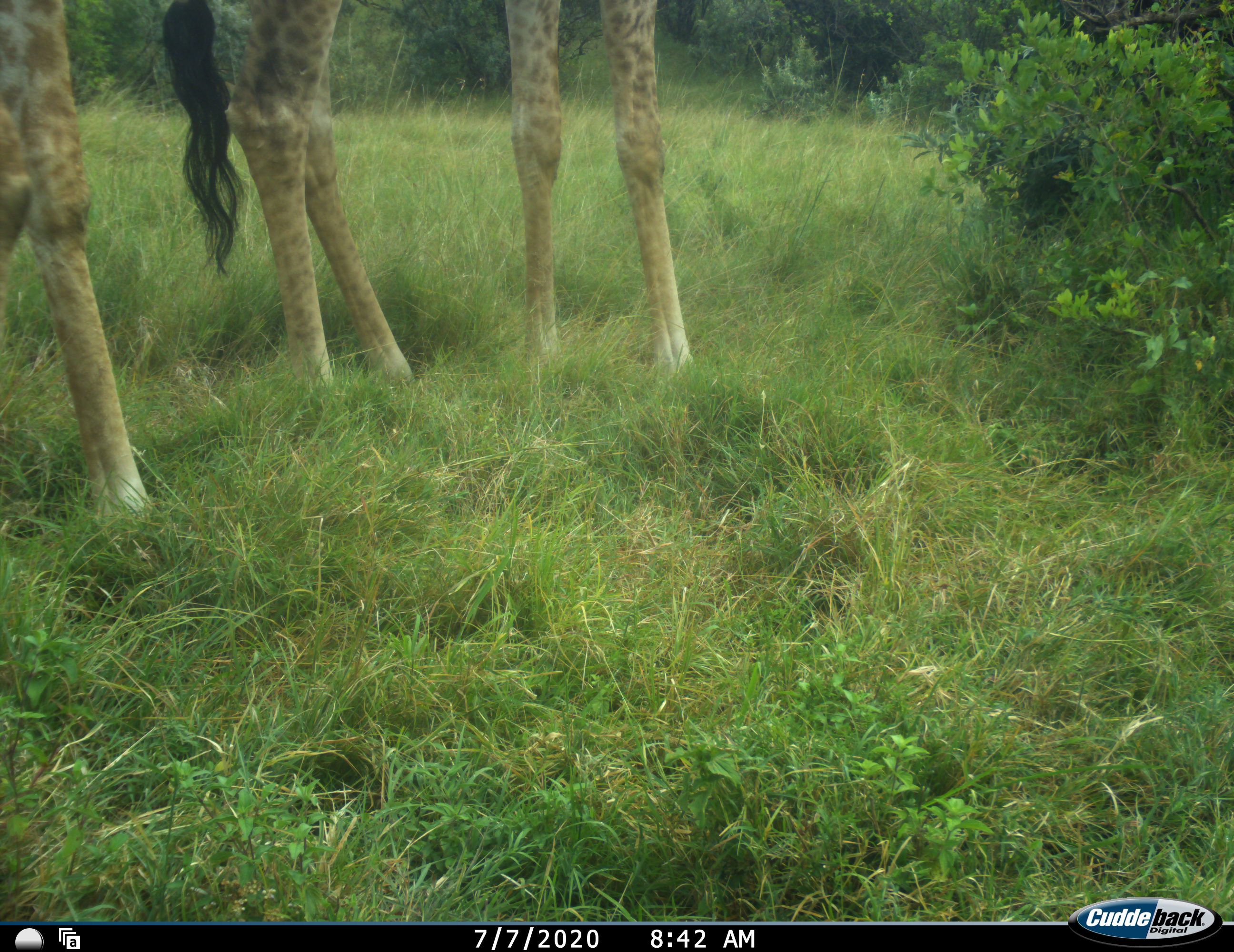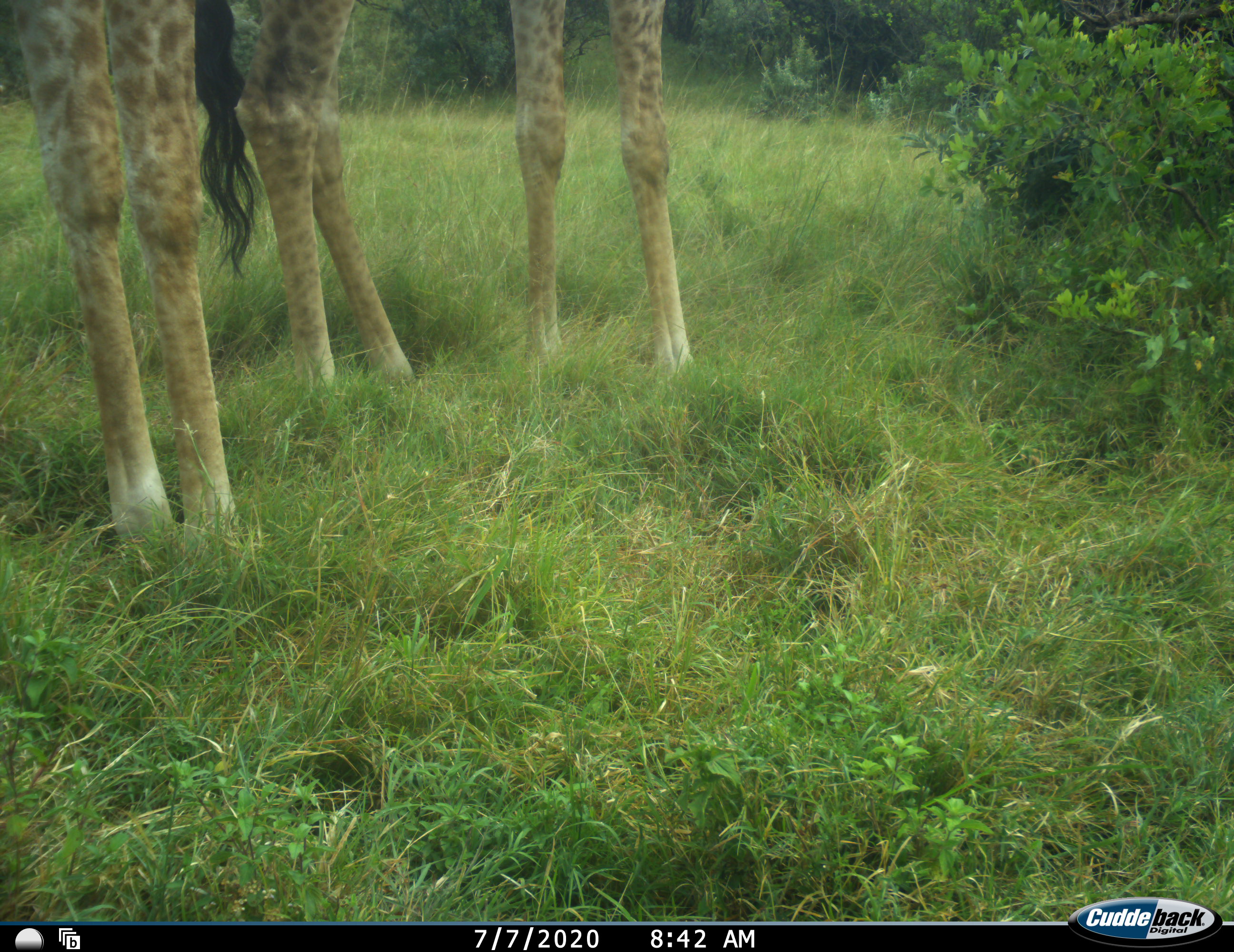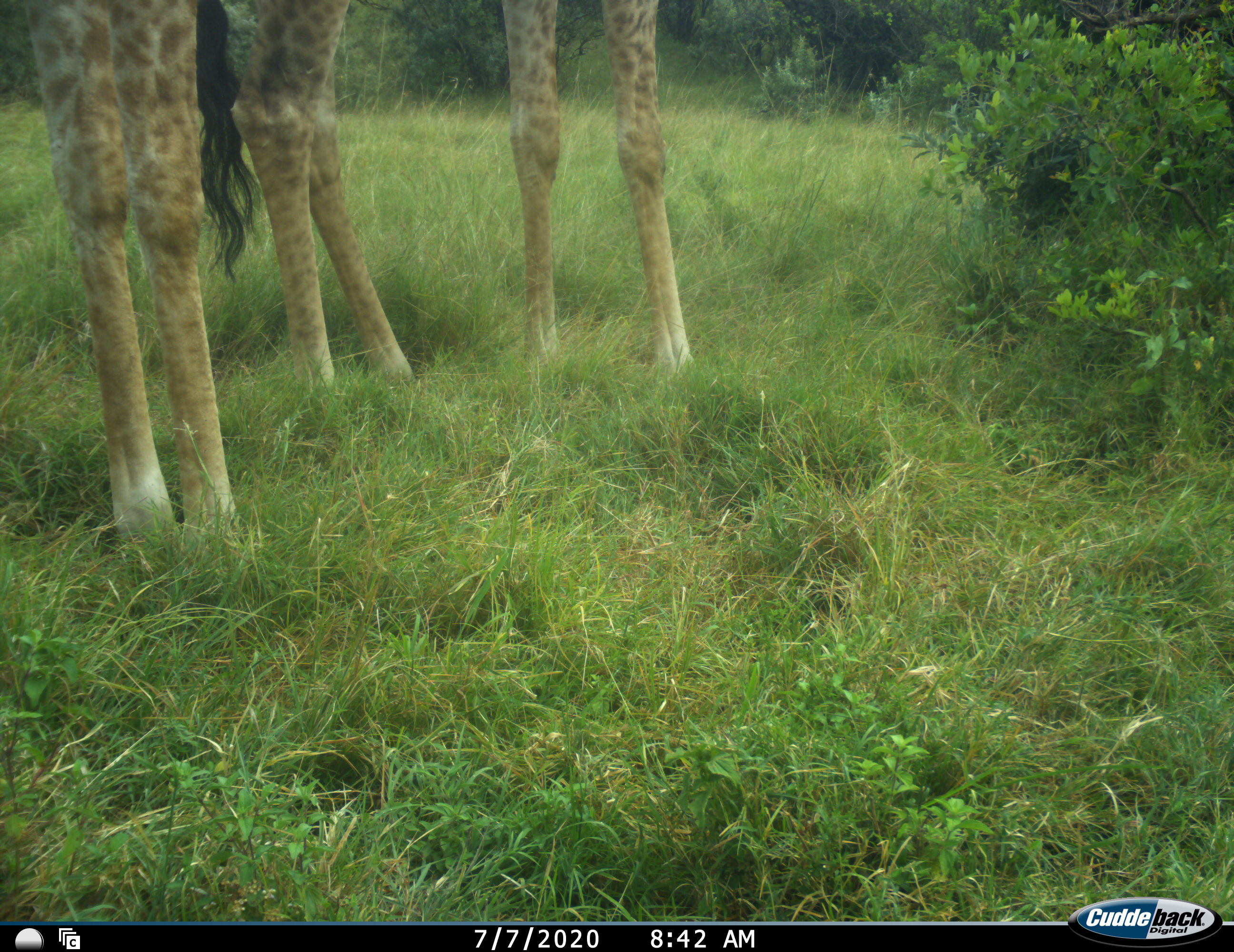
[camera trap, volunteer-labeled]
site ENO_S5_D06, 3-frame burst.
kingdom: Animalia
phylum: Chordata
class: Mammalia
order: Artiodactyla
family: Giraffidae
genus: Giraffa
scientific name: Giraffa camelopardalis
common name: giraffe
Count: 2.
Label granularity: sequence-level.